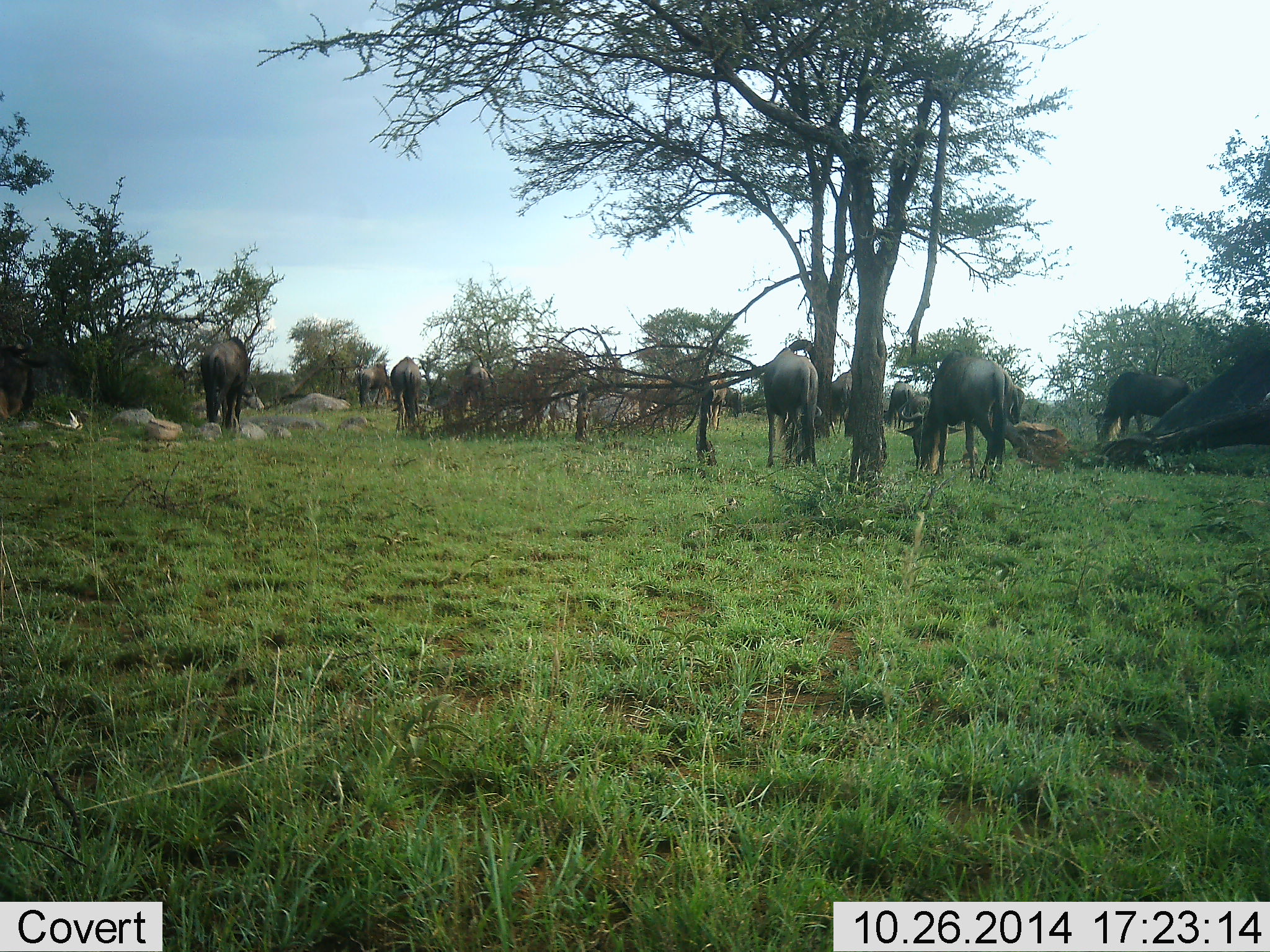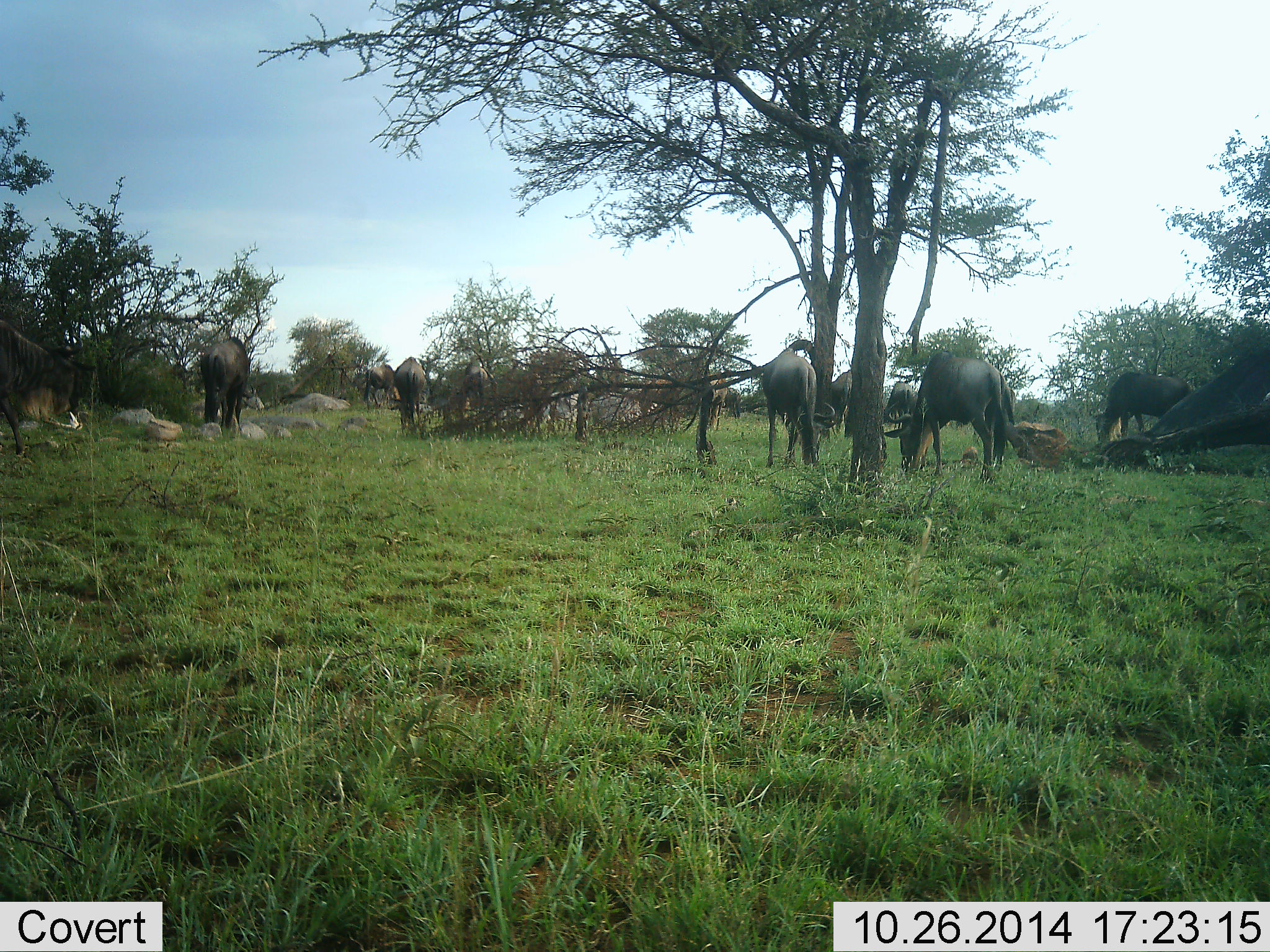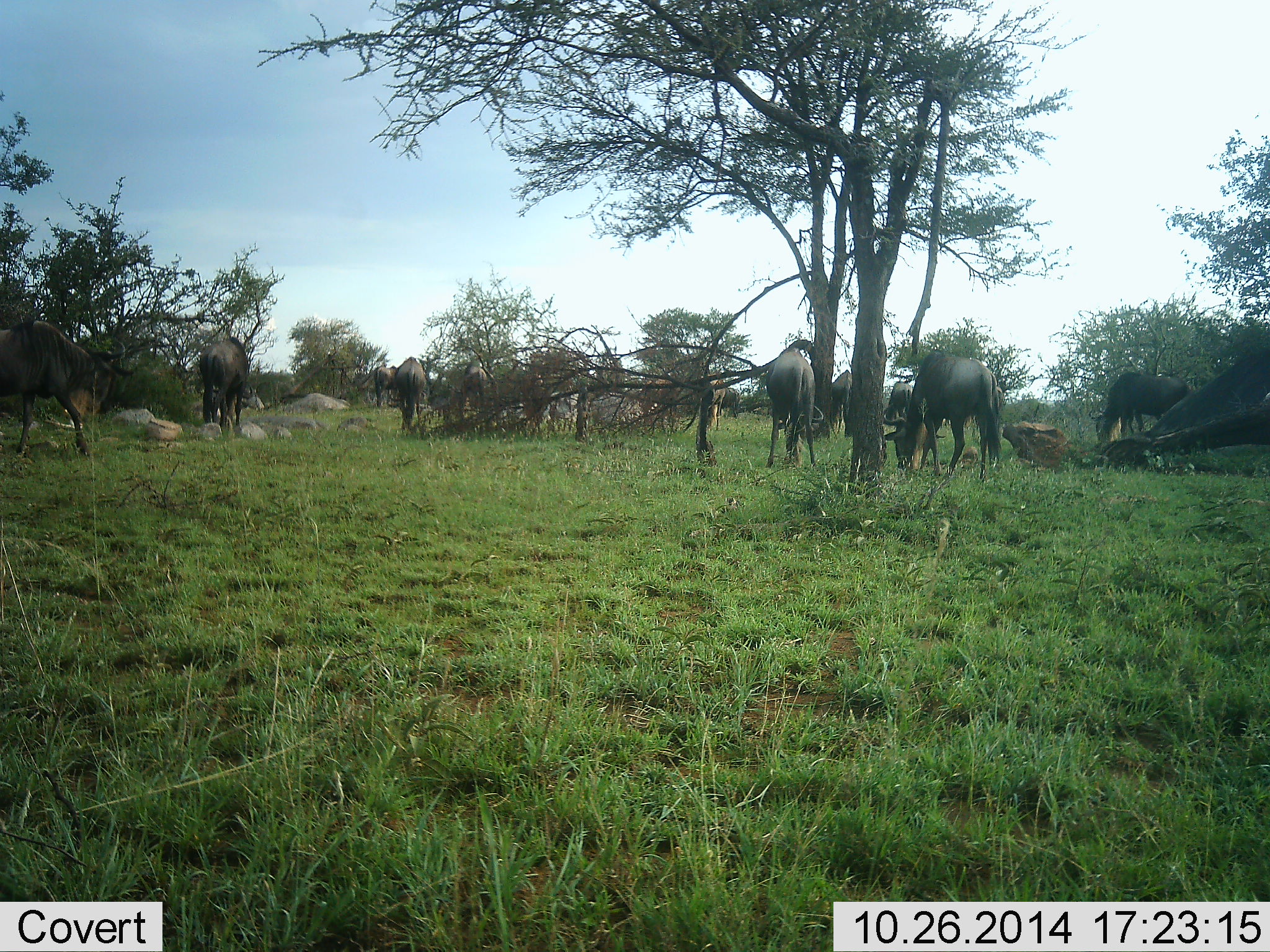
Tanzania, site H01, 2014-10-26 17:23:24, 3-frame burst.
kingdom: Animalia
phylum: Chordata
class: Mammalia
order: Artiodactyla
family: Bovidae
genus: Connochaetes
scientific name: Connochaetes taurinus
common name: blue wildebeest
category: wildebeest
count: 11-50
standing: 30%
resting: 10%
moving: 30%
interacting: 0%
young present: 0%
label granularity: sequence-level